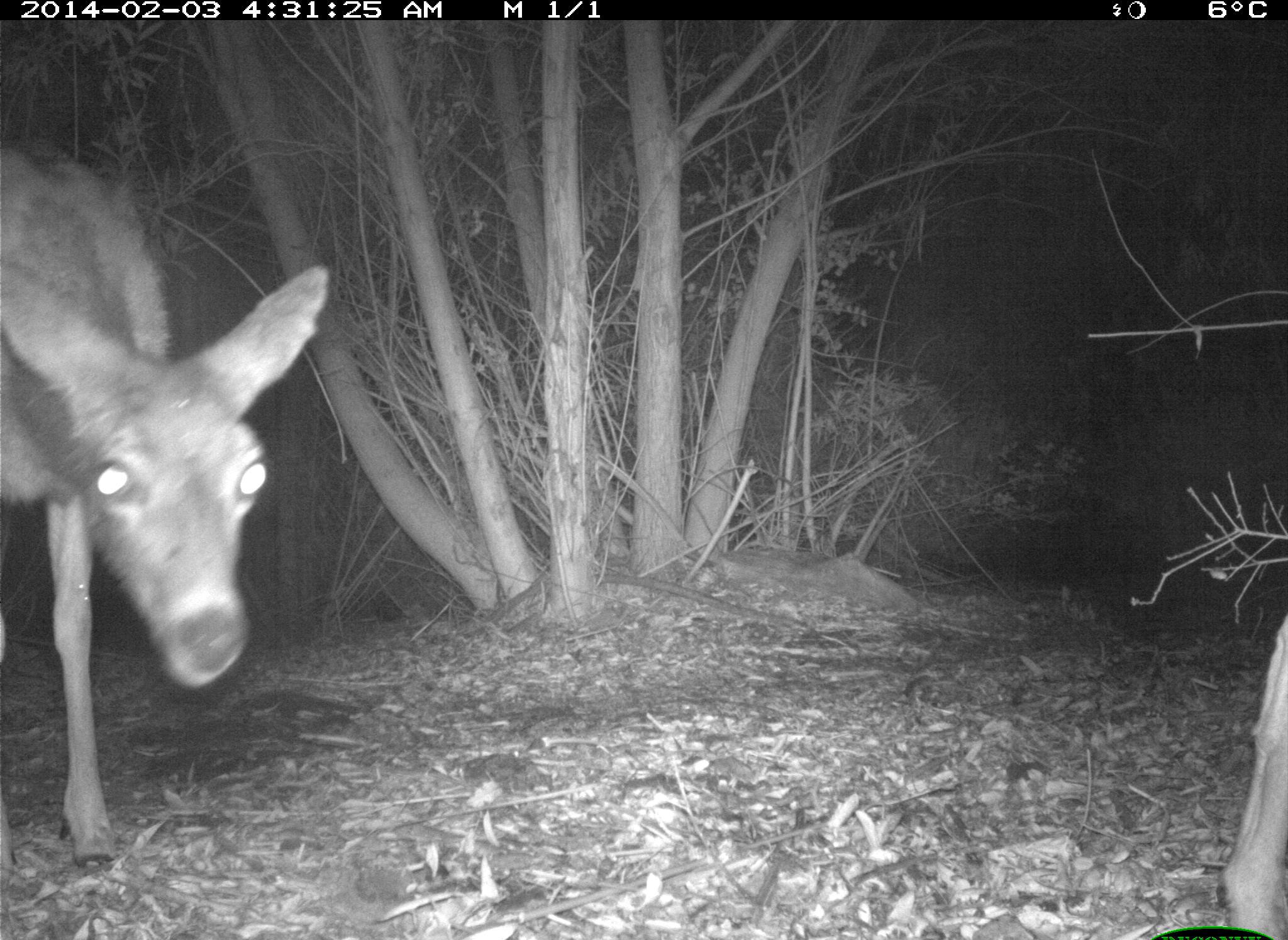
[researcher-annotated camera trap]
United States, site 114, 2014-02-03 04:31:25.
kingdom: Animalia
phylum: Chordata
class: Mammalia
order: Artiodactyla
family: Cervidae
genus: Odocoileus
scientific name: Odocoileus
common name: deer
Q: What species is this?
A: Deer (Odocoileus).